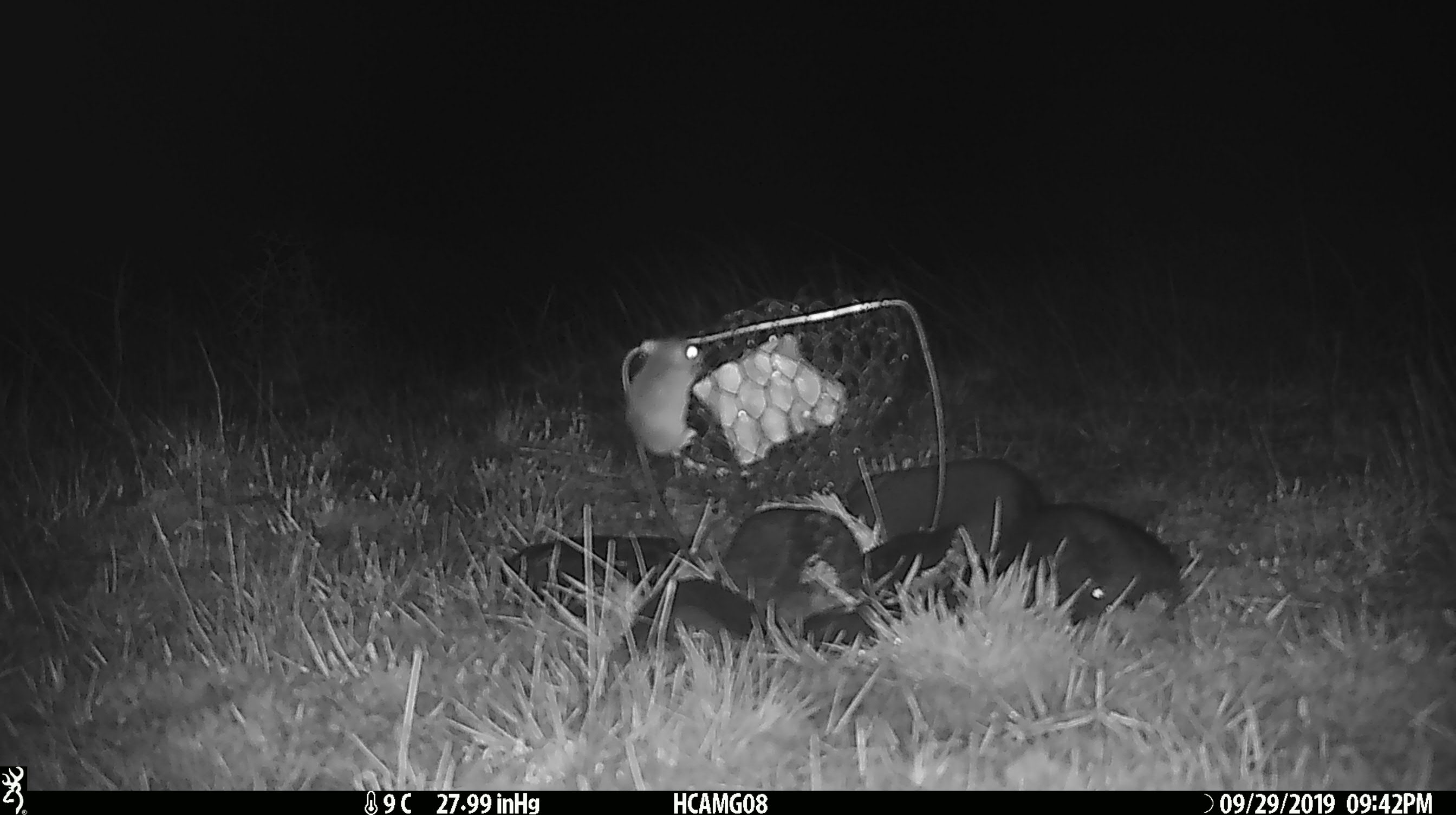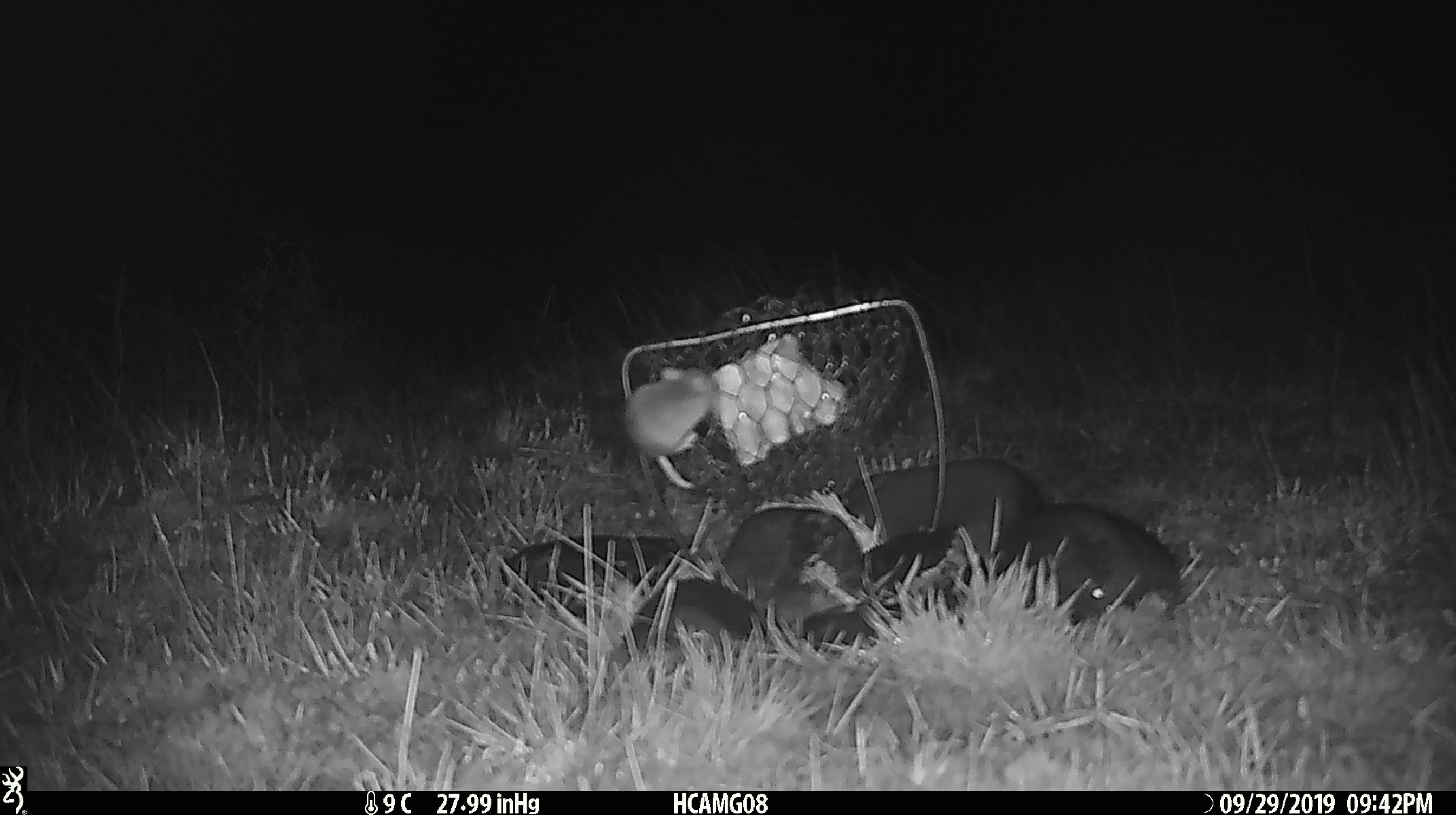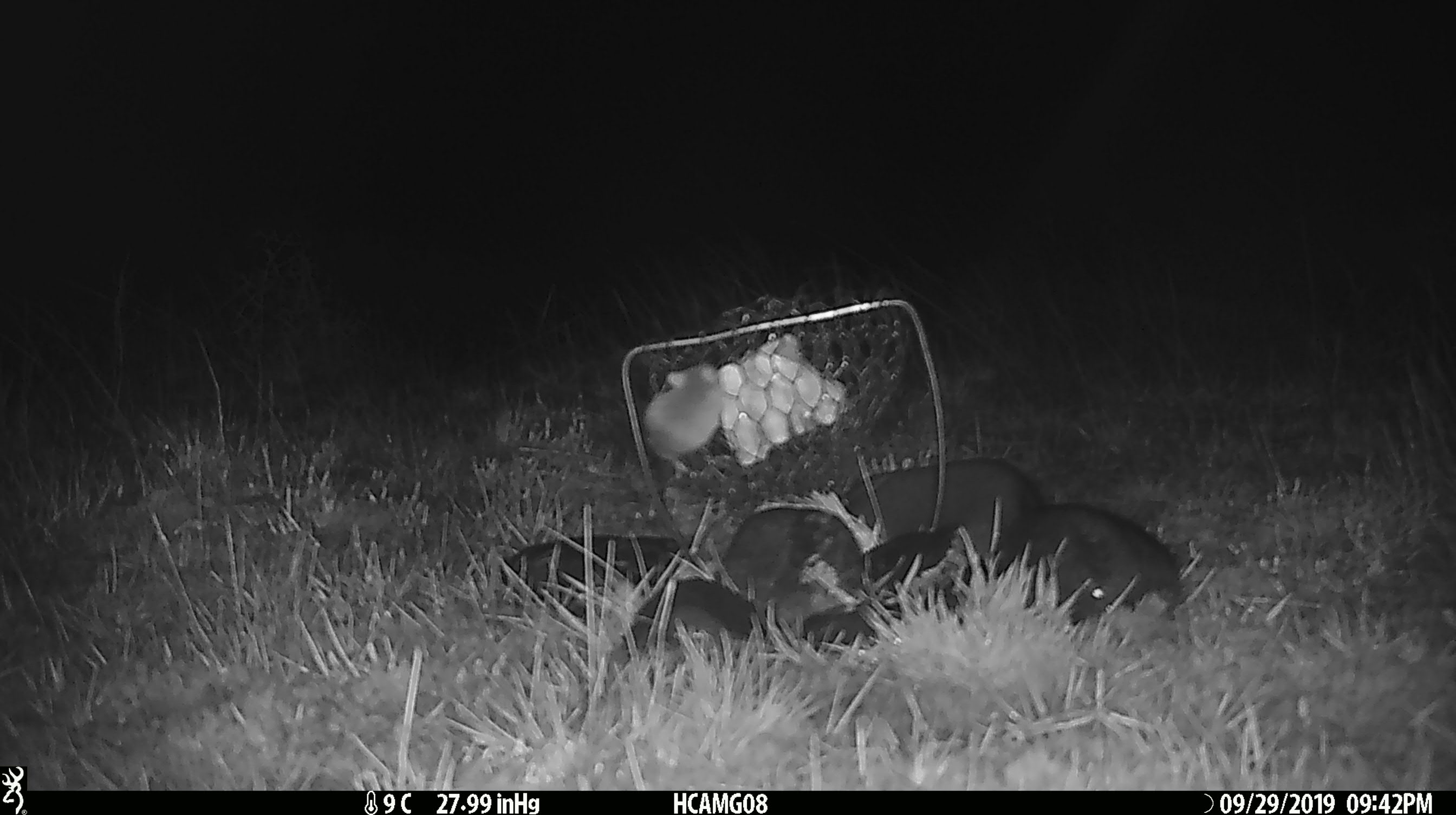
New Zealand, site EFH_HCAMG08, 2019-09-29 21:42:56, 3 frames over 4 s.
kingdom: Animalia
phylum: Chordata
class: Mammalia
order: Rodentia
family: Muridae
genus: Mus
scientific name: Mus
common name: mouse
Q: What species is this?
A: Mouse (Mus).